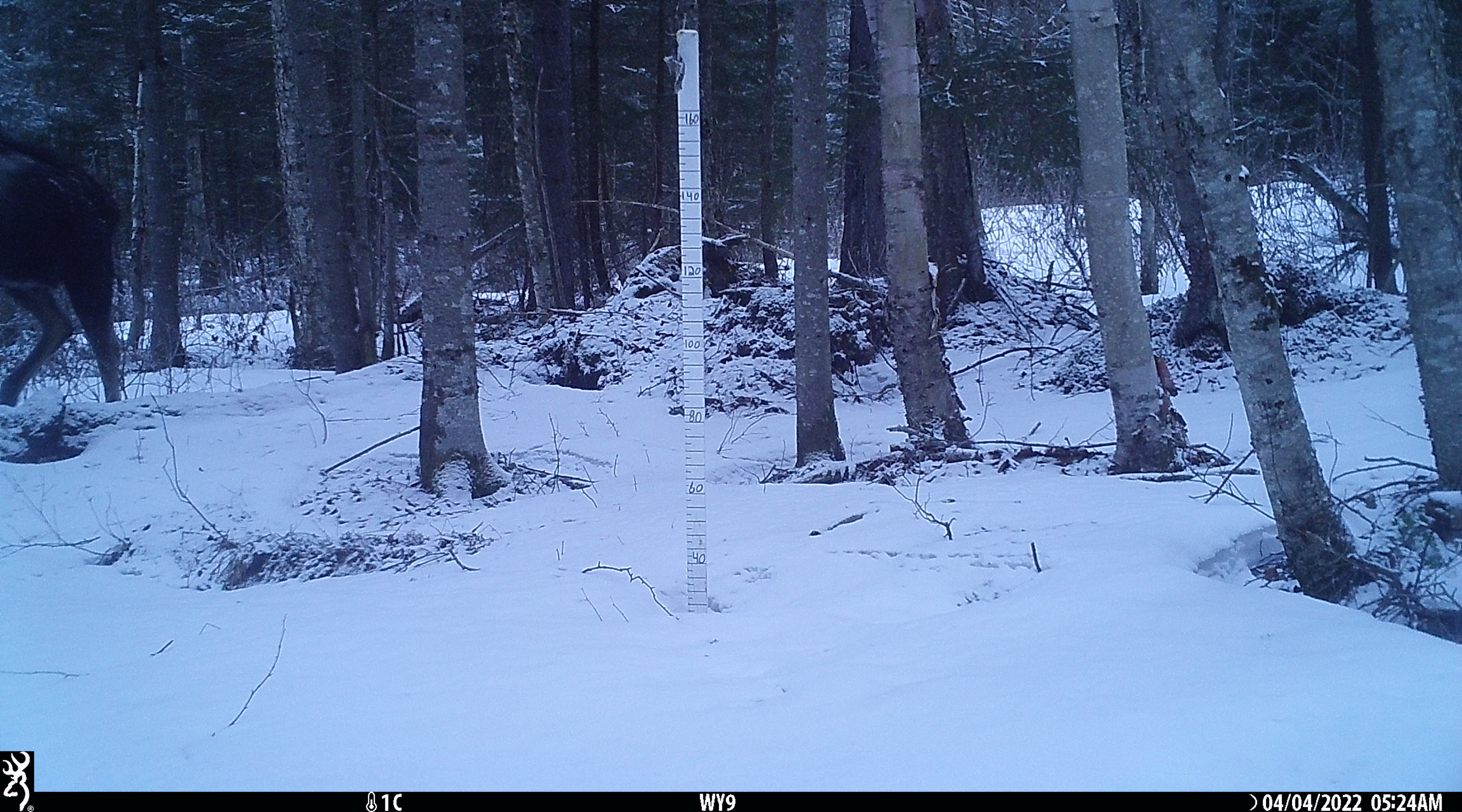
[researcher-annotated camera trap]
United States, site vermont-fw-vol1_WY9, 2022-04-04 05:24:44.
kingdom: Animalia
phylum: Chordata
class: Mammalia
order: Artiodactyla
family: Cervidae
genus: Alces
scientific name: Alces alces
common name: moose